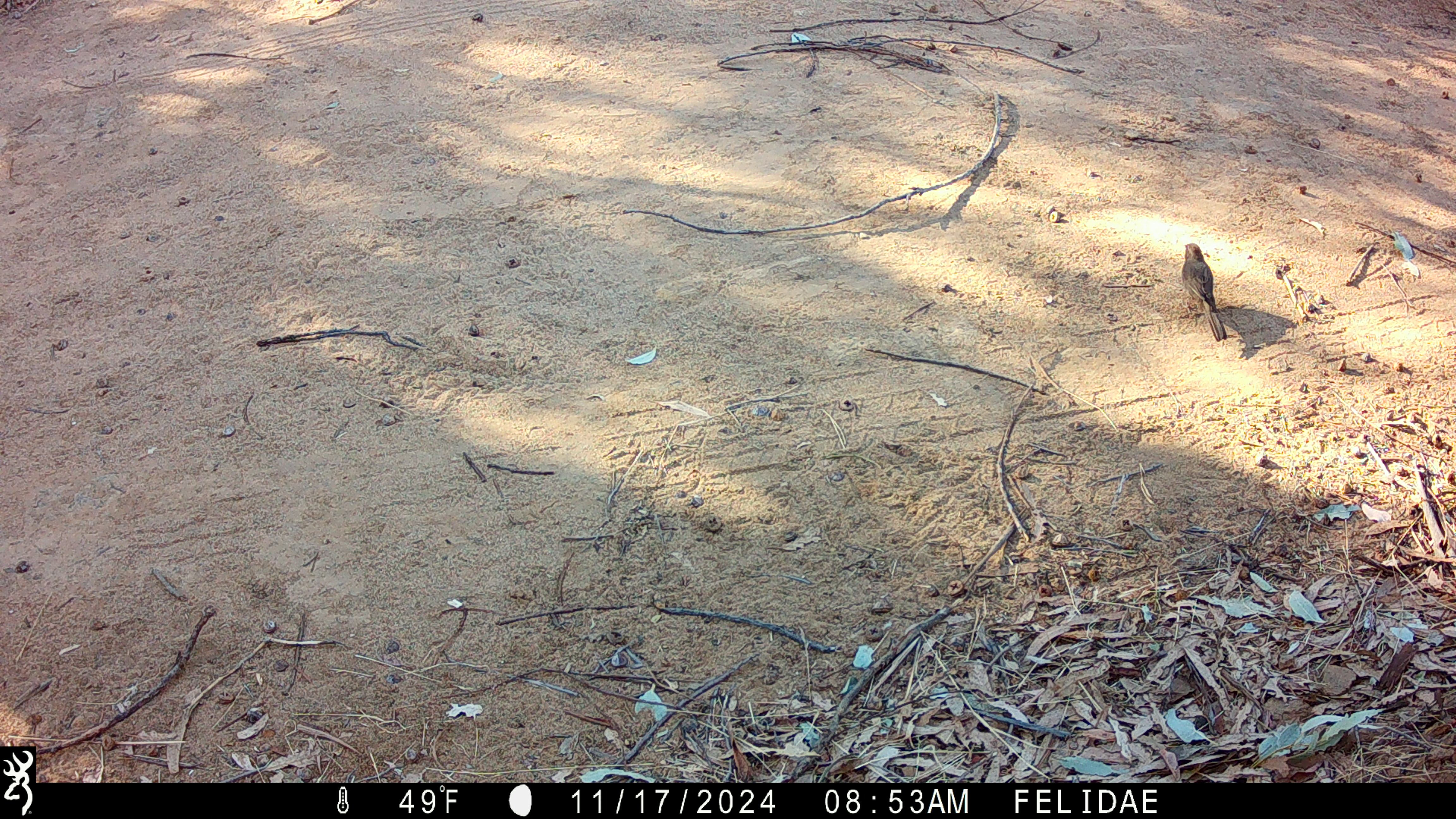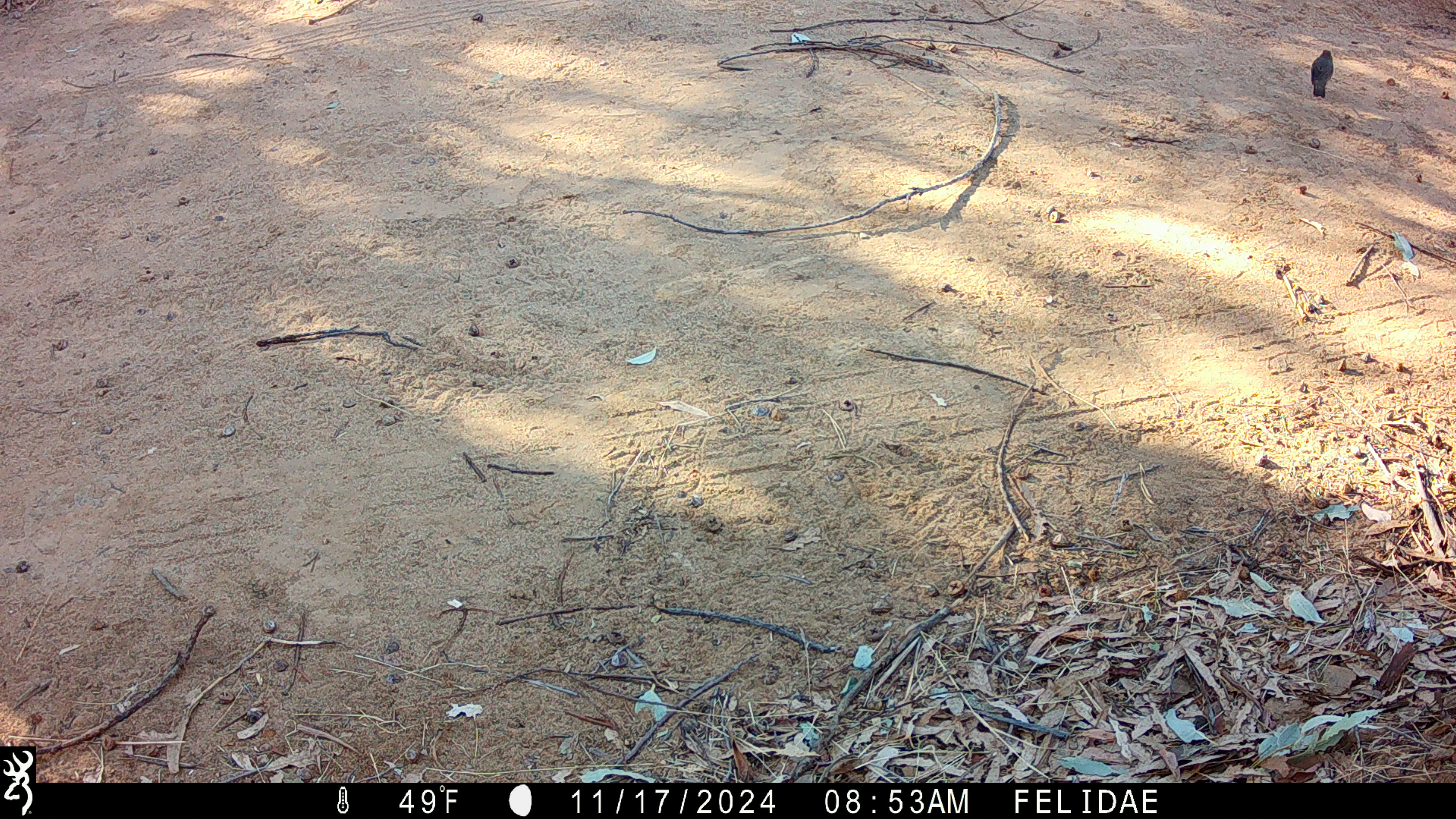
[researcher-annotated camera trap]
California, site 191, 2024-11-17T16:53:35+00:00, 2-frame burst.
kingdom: Animalia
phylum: Chordata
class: Aves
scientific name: Aves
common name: bird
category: unknown bird